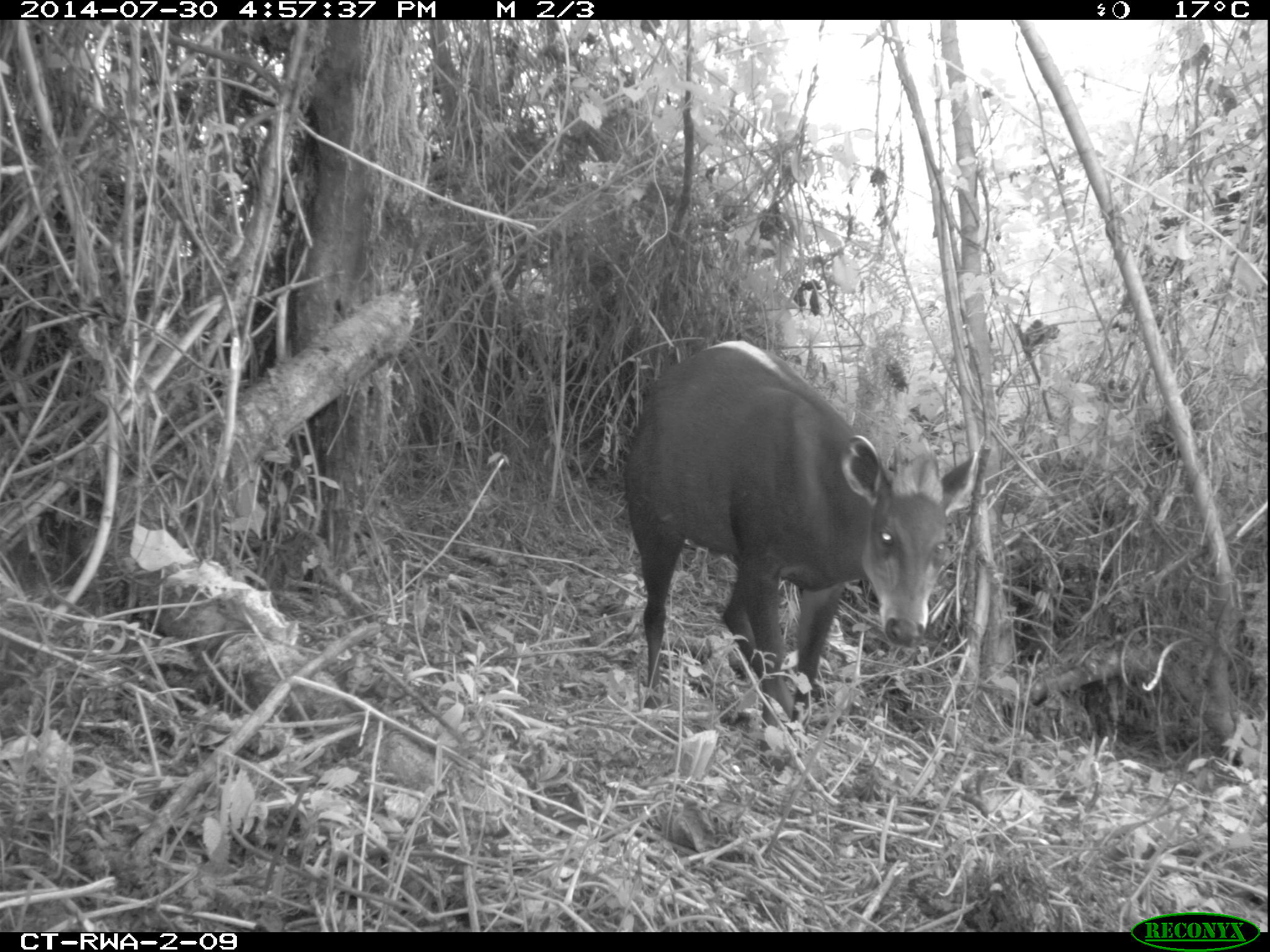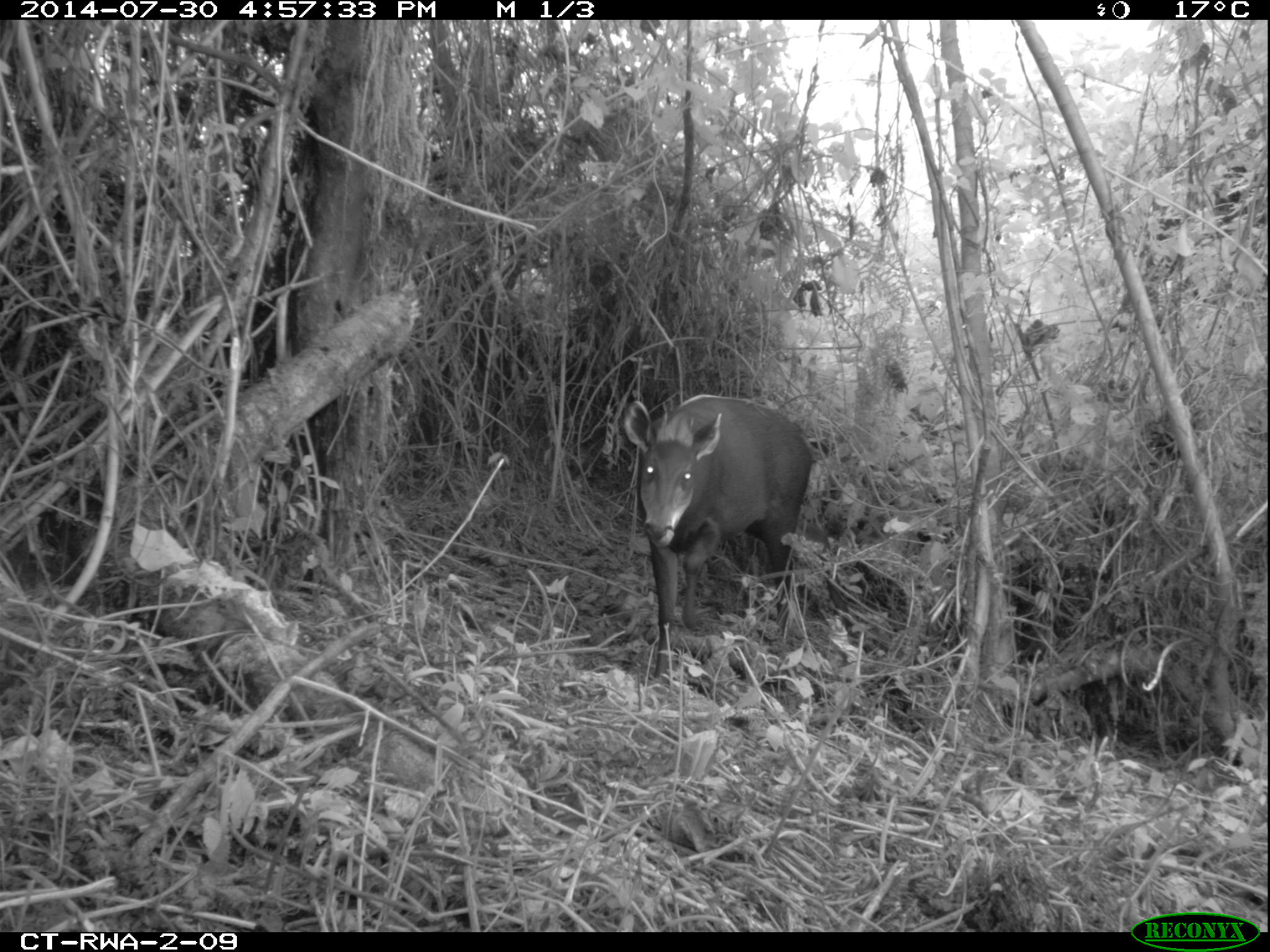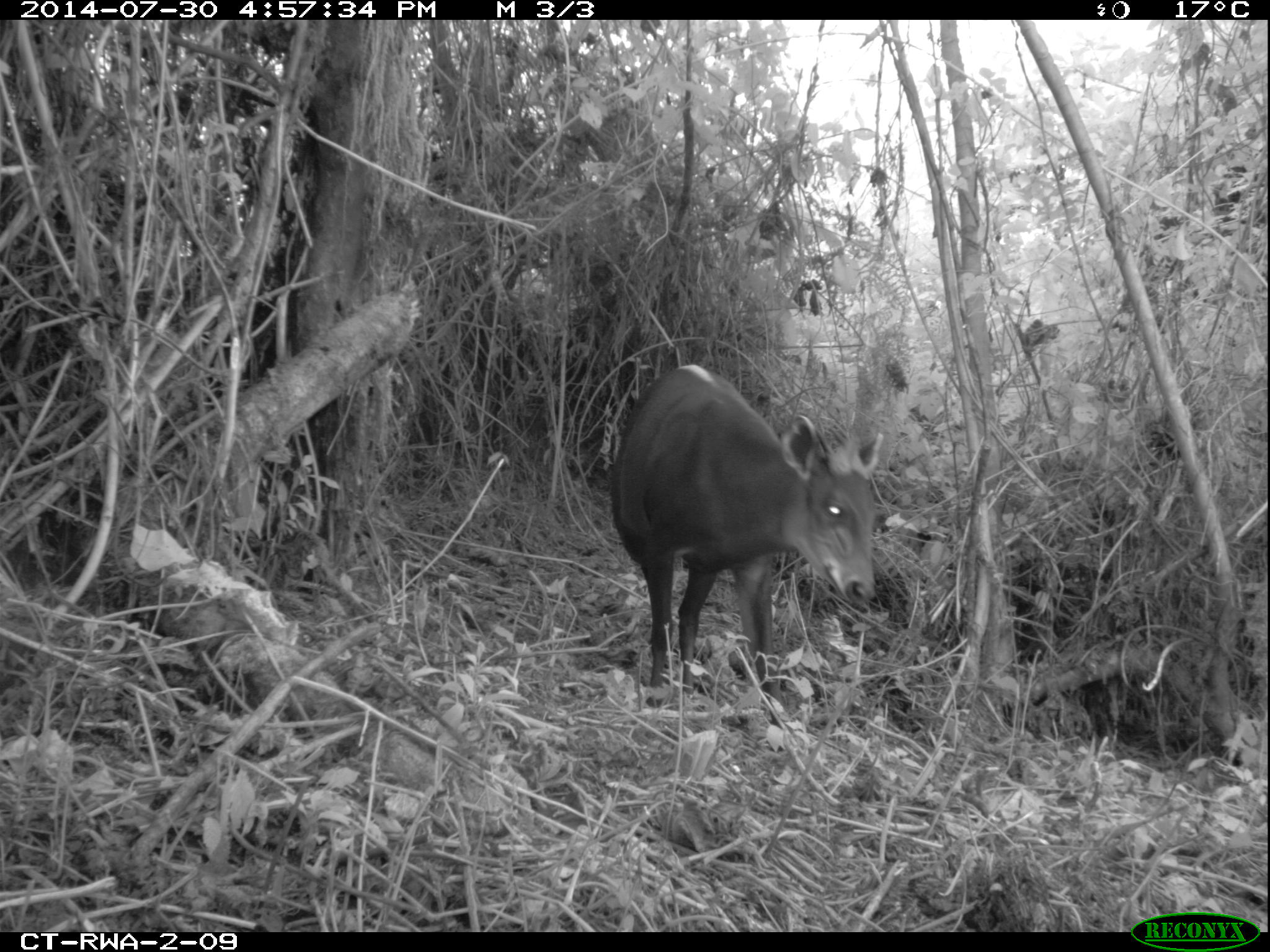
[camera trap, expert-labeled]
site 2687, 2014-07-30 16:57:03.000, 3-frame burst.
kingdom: Animalia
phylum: Chordata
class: Mammalia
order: Artiodactyla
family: Bovidae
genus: Cephalophus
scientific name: Cephalophus silvicultor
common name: light-backed duiker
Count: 1.